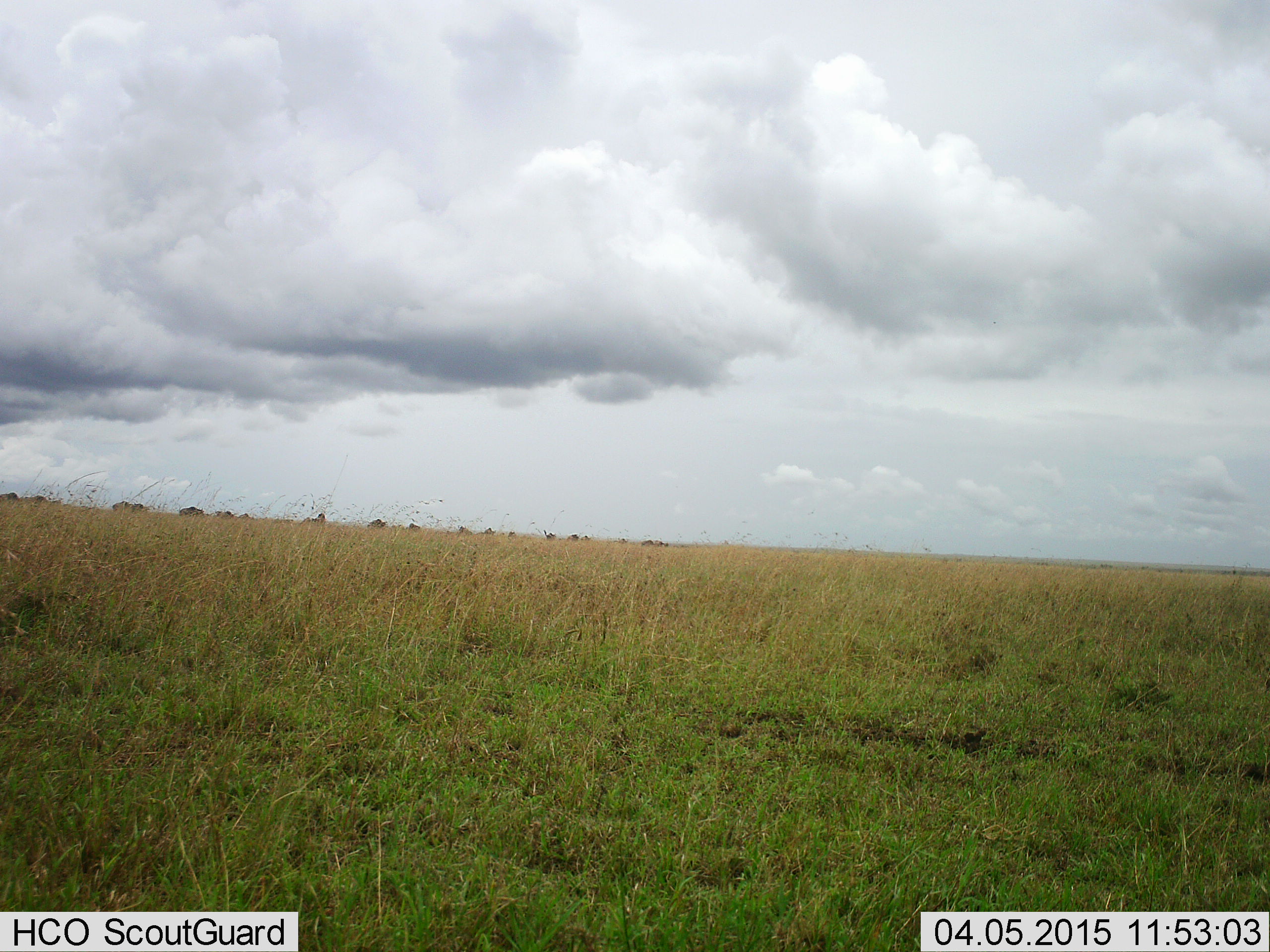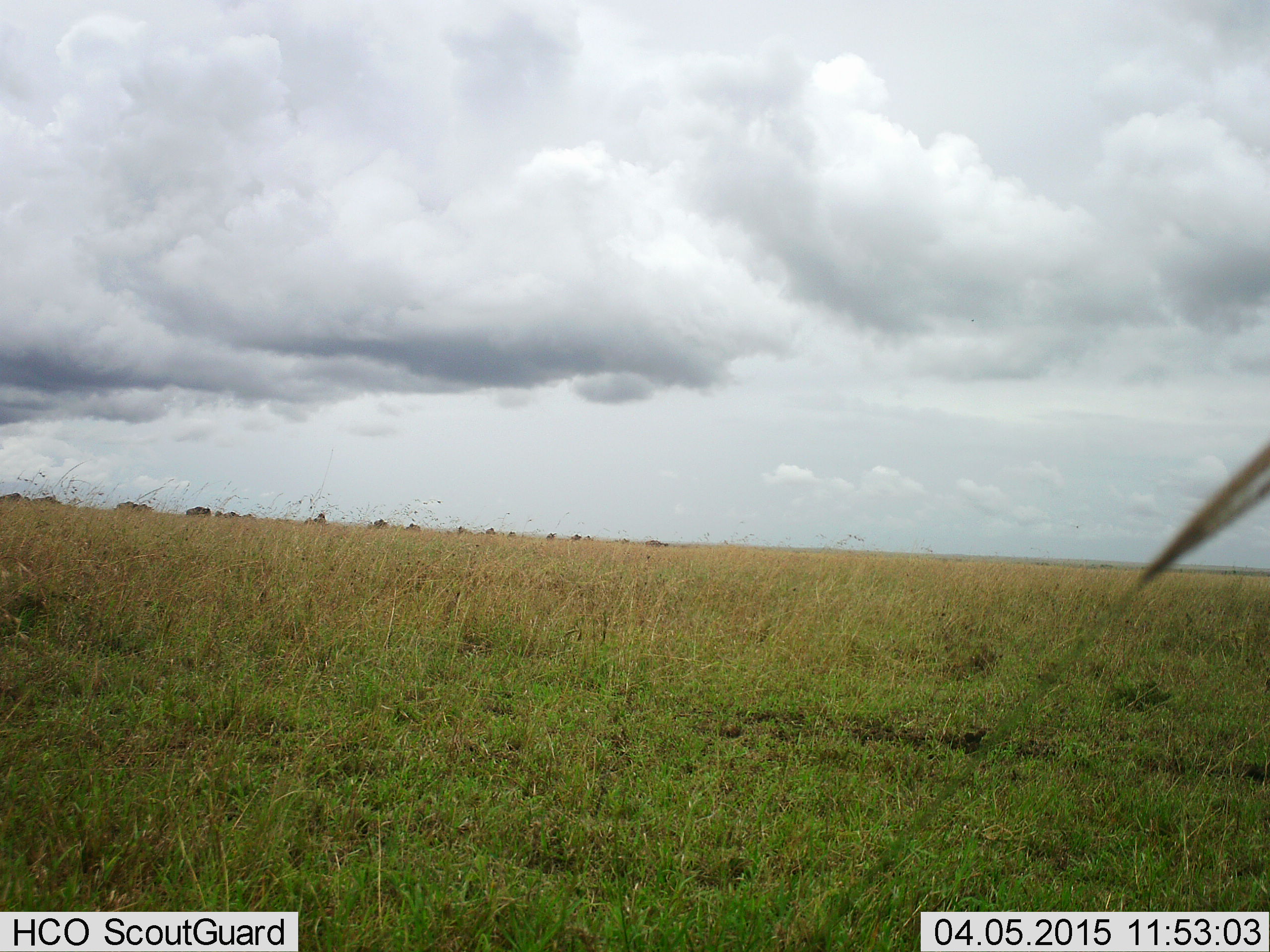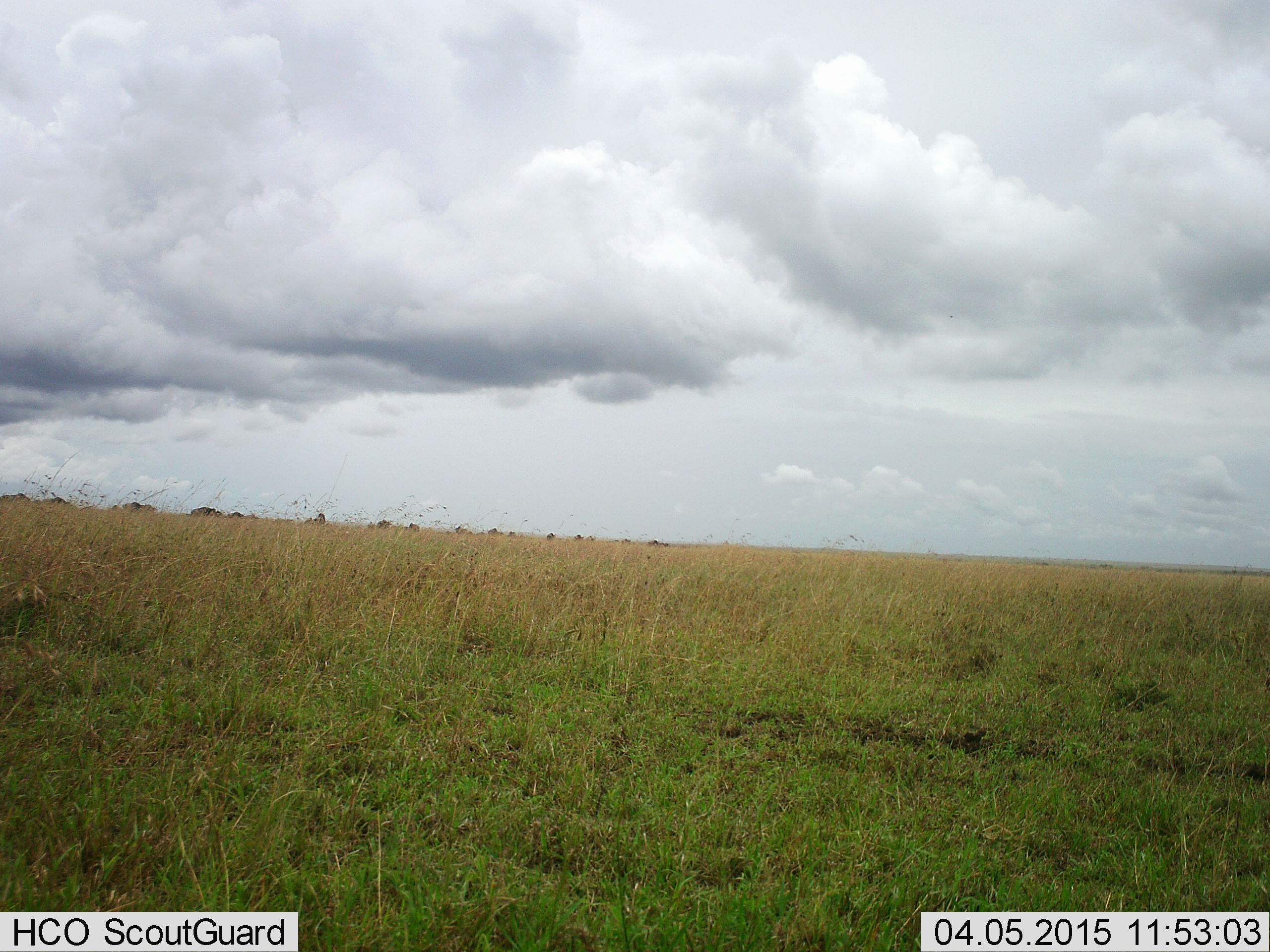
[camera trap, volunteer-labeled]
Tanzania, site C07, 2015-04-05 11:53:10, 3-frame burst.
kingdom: Animalia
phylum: Chordata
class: Mammalia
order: Artiodactyla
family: Bovidae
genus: Connochaetes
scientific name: Connochaetes taurinus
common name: blue wildebeest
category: wildebeest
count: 11-50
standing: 20%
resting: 0%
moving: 90%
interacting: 0%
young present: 0%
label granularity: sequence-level